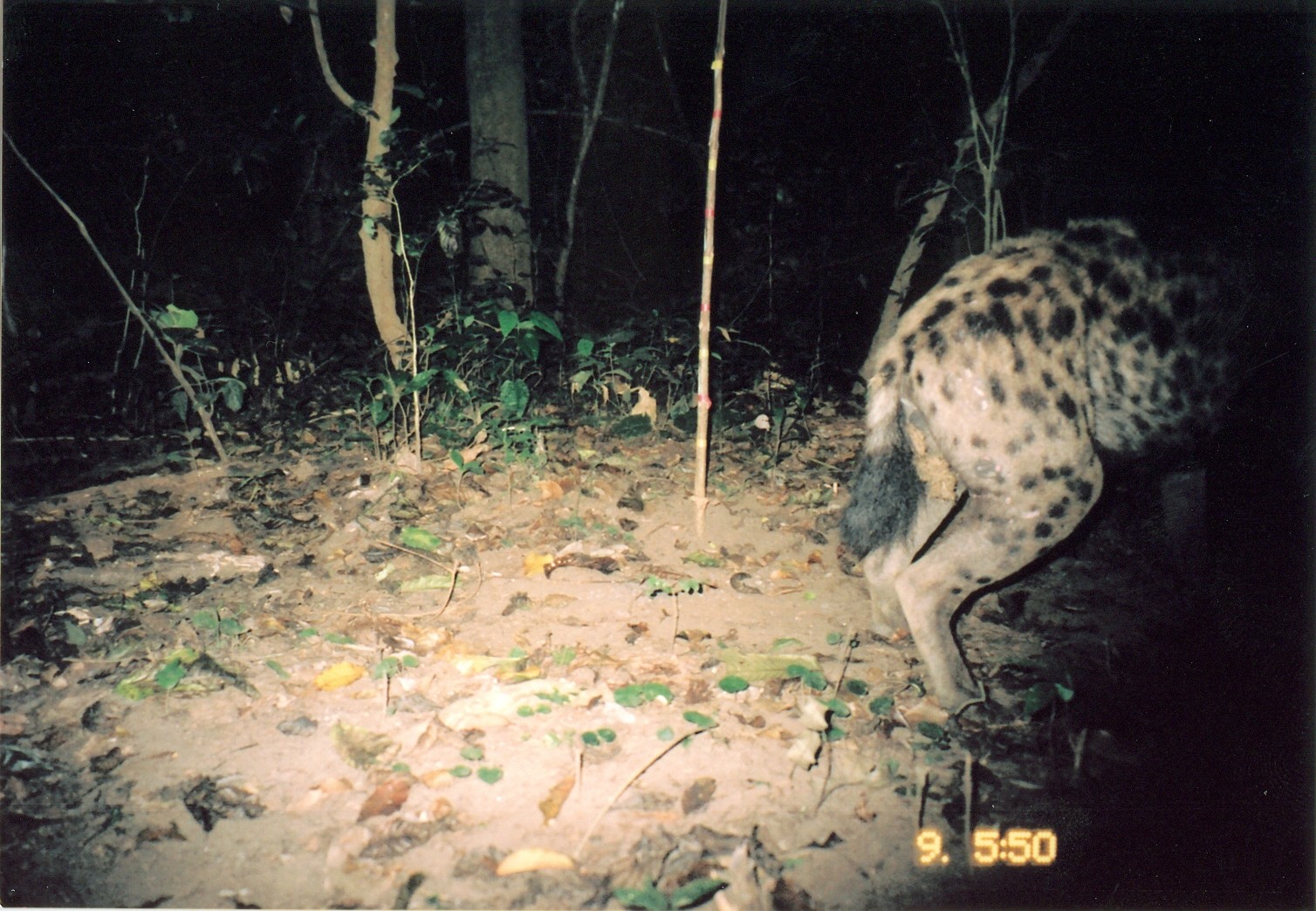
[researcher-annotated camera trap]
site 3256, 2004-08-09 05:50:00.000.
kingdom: Animalia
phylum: Chordata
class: Mammalia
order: Carnivora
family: Hyaenidae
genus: Crocuta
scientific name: Crocuta crocuta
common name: spotted hyena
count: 1